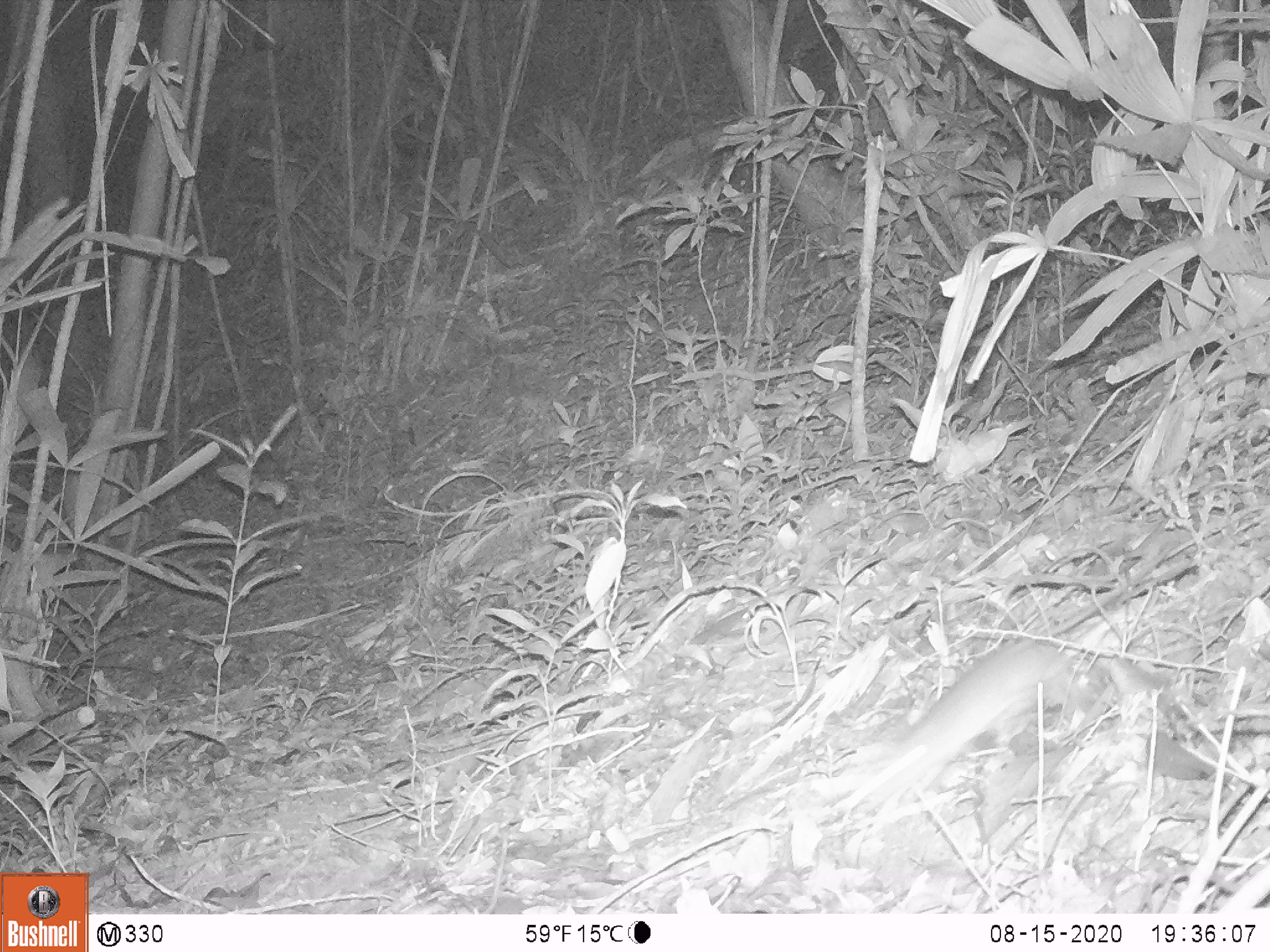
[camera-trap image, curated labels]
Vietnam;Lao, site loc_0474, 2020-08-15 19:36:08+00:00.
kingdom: Animalia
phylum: Chordata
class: Mammalia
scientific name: Mammalia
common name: mammal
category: unidentified small mammal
Unidentified small mammal (mammal) (Mammalia). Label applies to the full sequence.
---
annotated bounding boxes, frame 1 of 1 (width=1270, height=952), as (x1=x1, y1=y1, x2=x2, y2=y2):
unidentified small mammal: (x1=835, y1=540, x2=1173, y2=812)